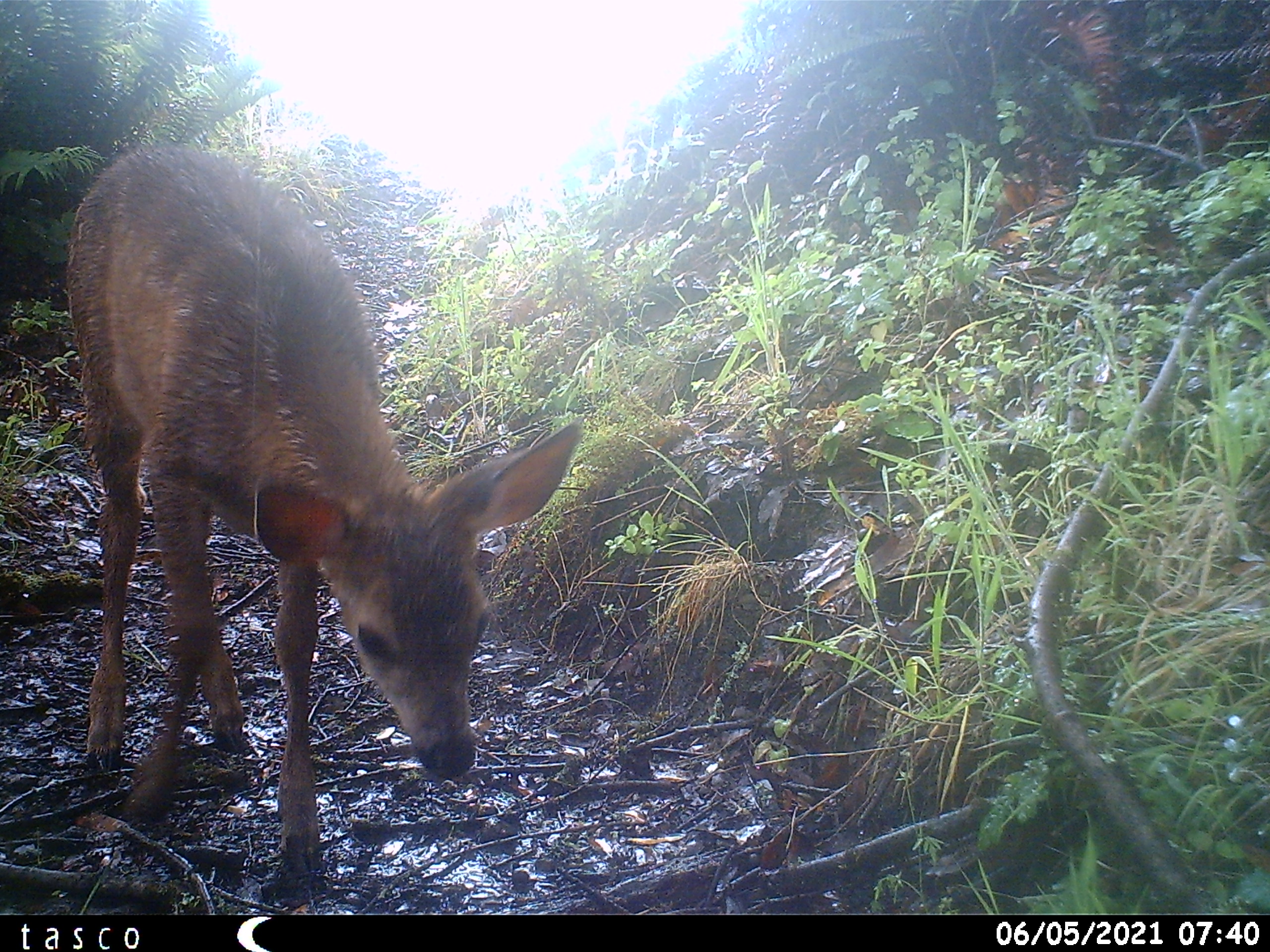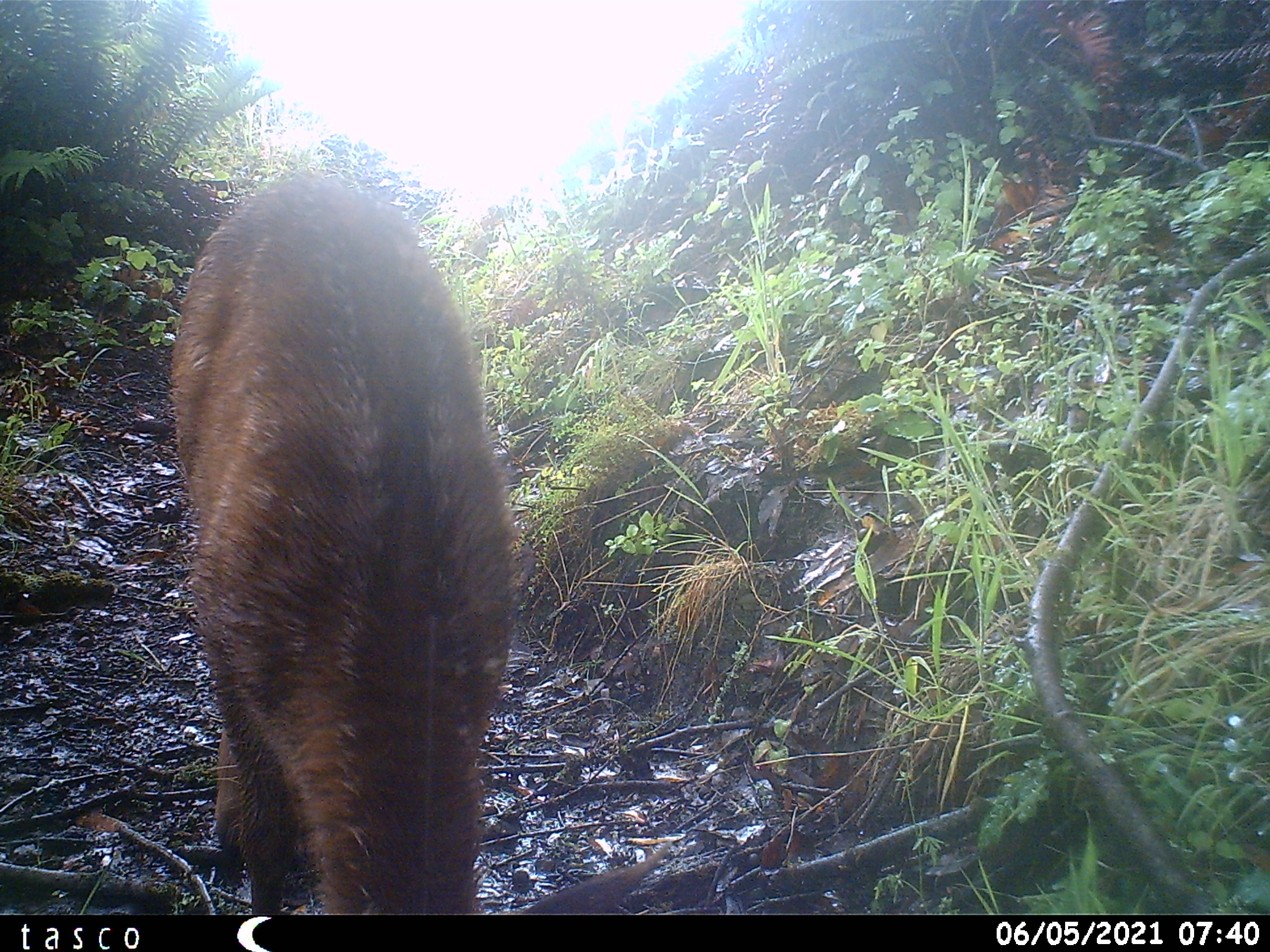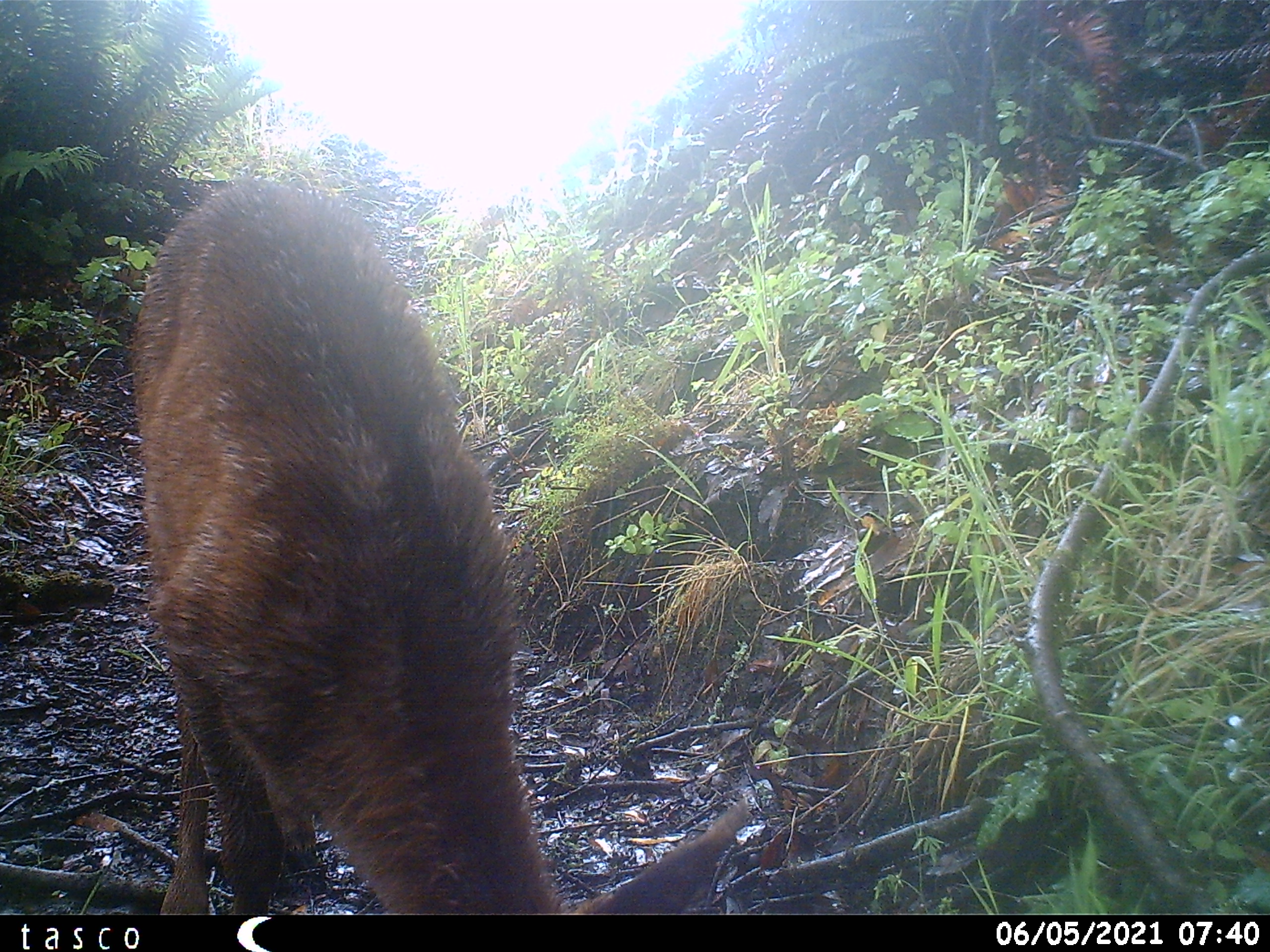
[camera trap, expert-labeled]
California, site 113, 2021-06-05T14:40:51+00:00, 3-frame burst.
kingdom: Animalia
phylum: Chordata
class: Mammalia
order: Artiodactyla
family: Cervidae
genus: Odocoileus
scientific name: Odocoileus hemionus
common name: mule deer